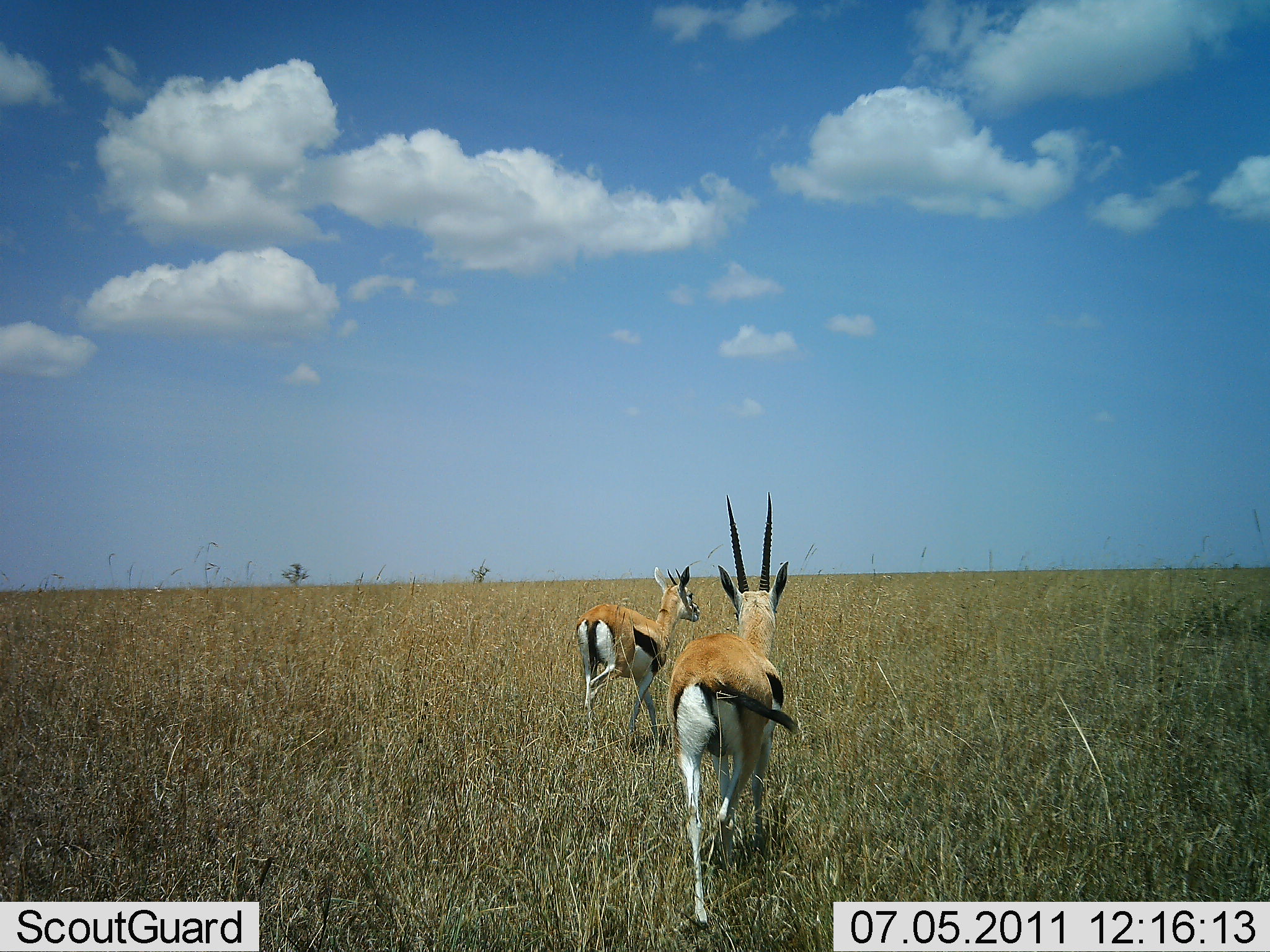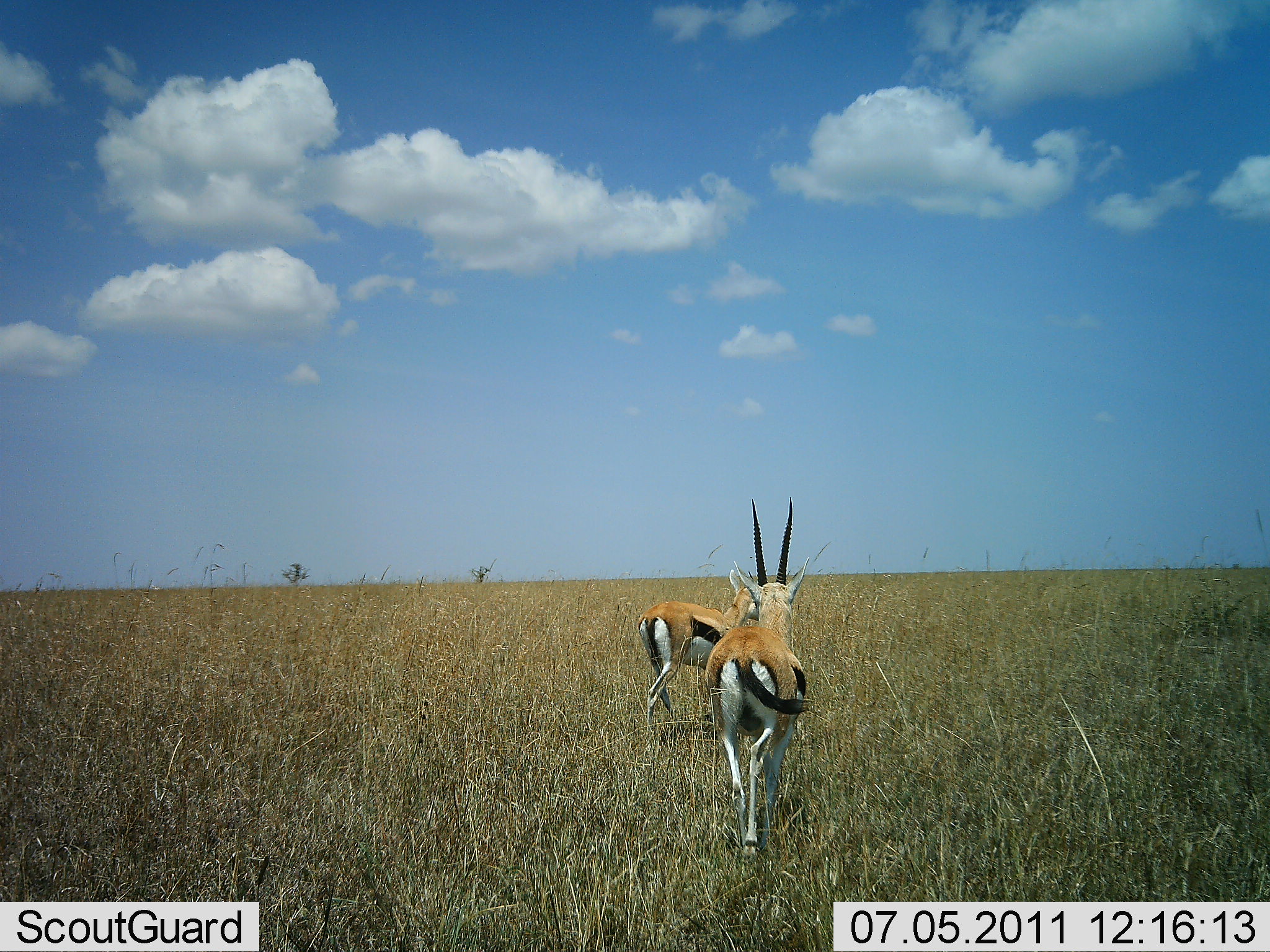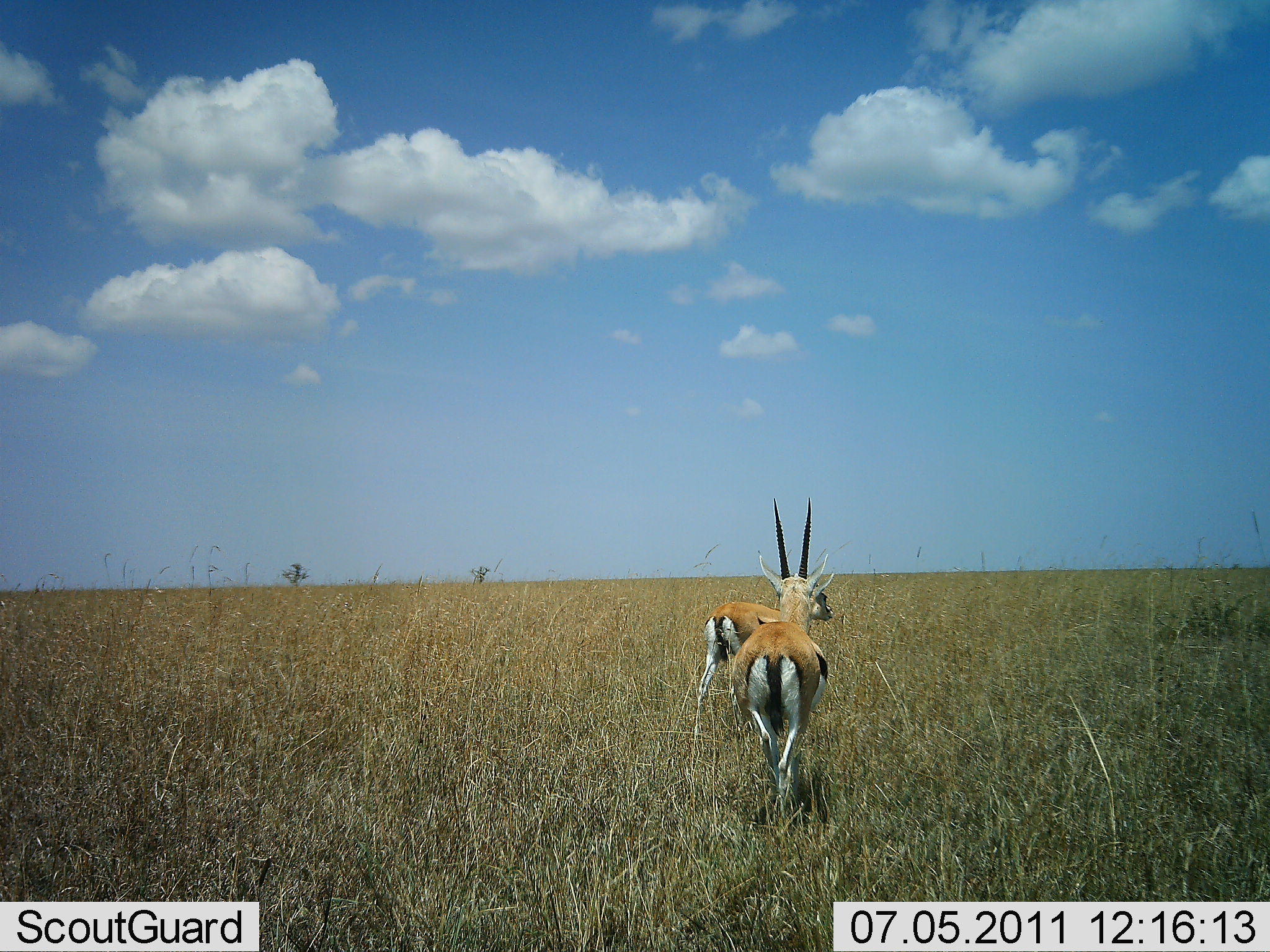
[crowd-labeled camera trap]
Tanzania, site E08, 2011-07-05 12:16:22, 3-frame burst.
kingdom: Animalia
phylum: Chordata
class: Mammalia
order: Artiodactyla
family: Bovidae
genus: Eudorcas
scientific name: Eudorcas thomsonii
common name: thomson's gazelle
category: gazellethomsons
Gazellethomsons (thomson's gazelle) (Eudorcas thomsonii), count 2. Behavior (volunteer vote fractions): standing 17%, resting 0%, moving 100%, interacting 0%. Young present (vote fraction): 8%. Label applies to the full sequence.